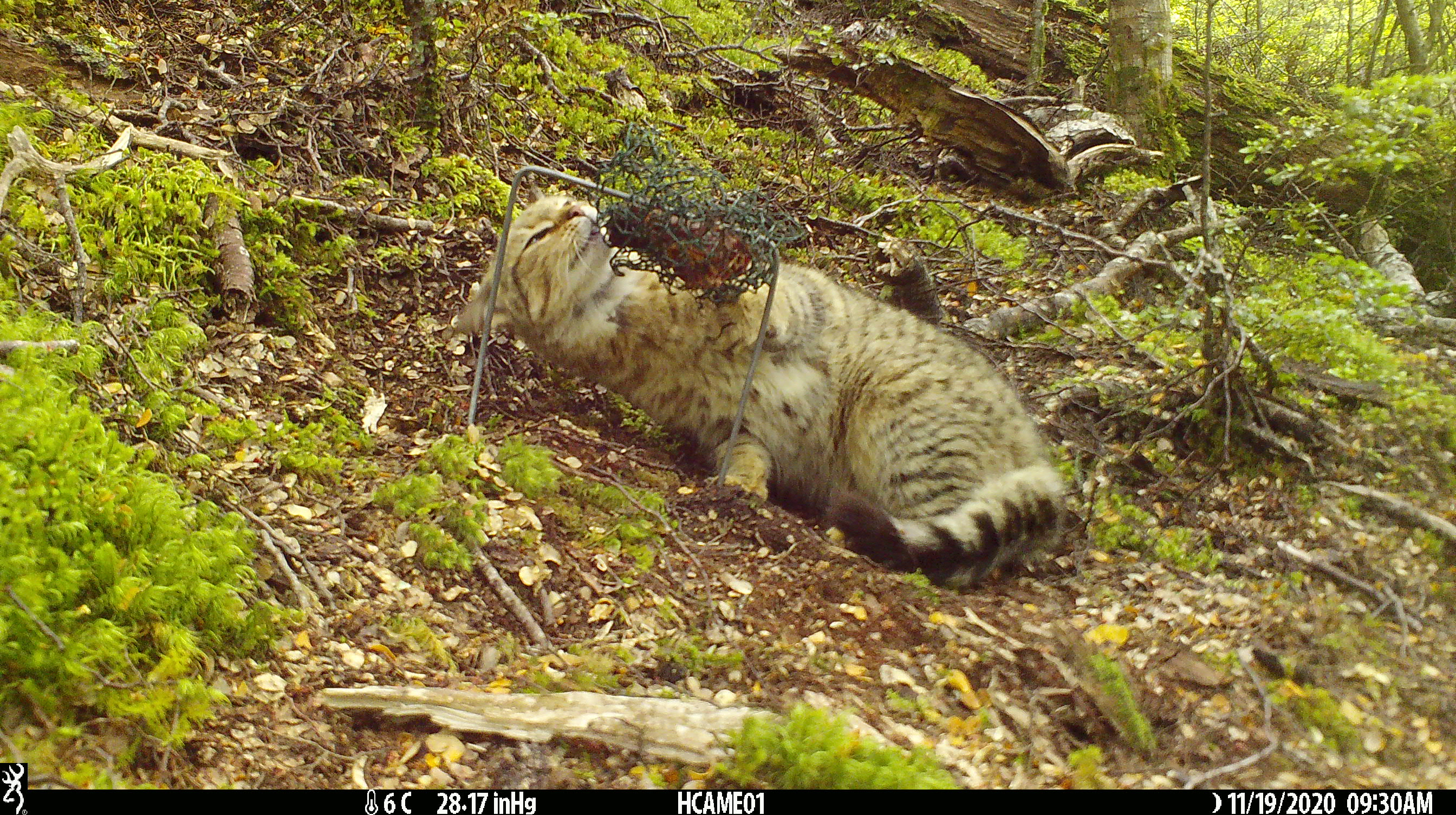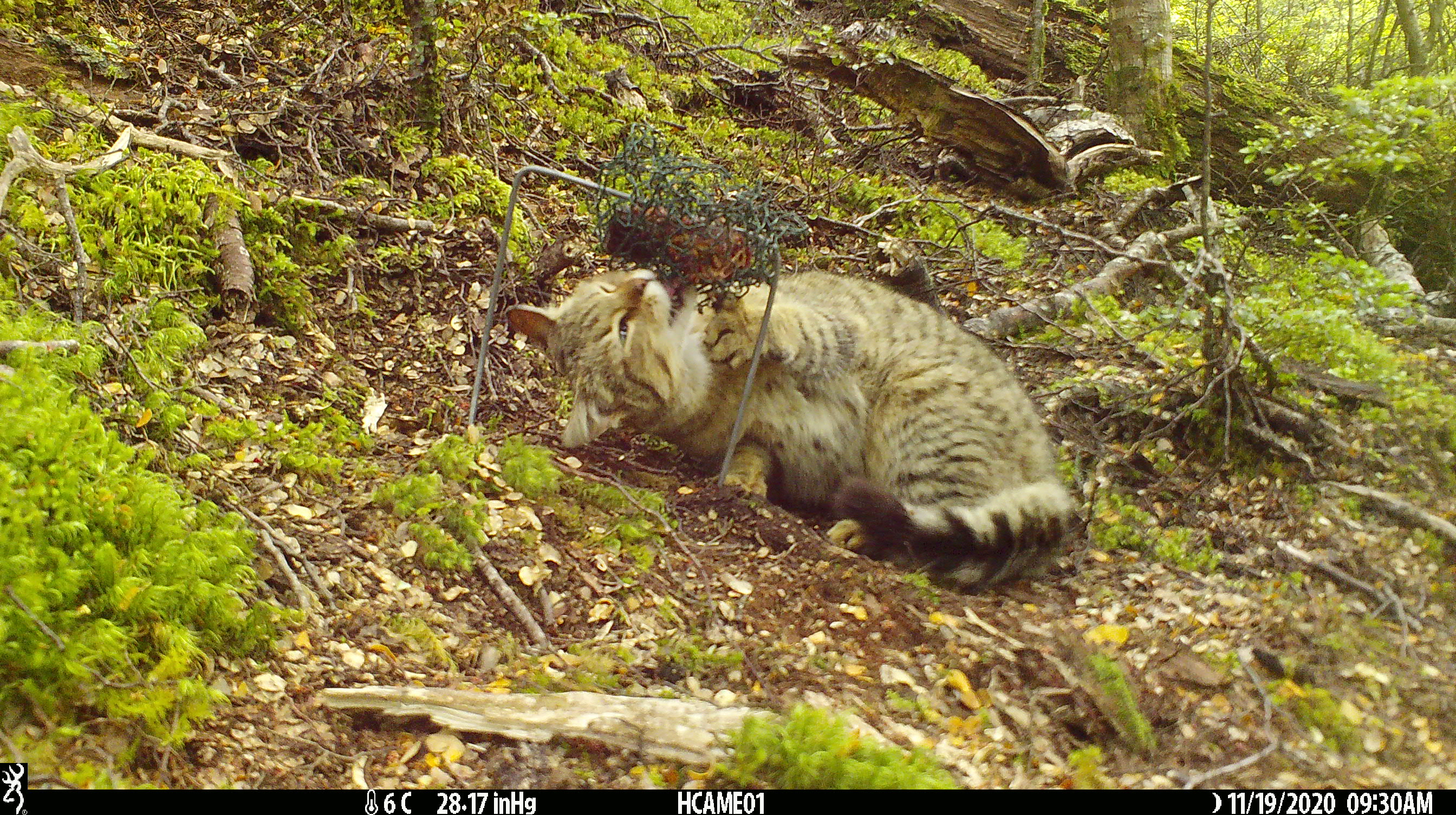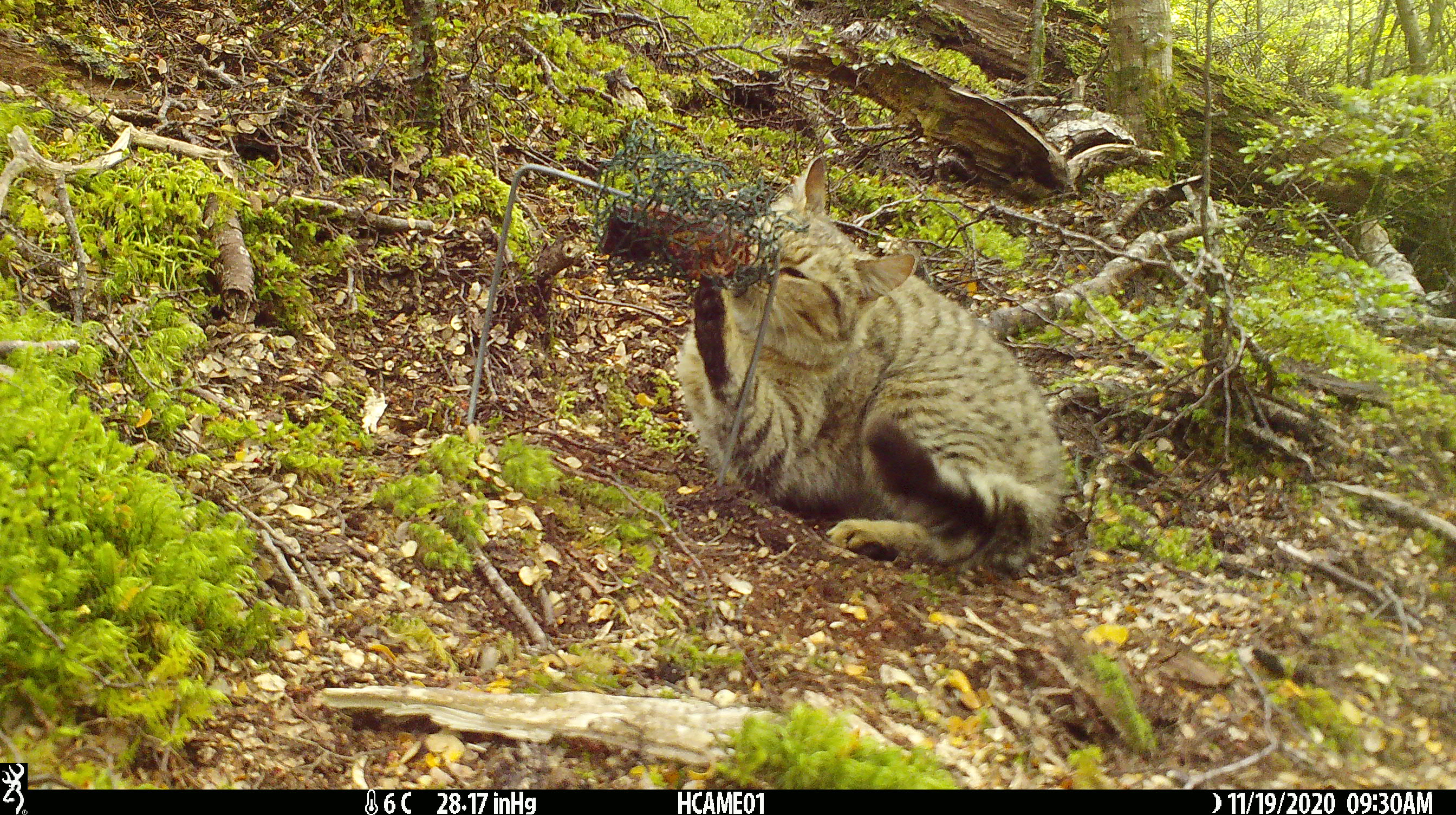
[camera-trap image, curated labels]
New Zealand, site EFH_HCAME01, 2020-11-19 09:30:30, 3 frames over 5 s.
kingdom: Animalia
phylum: Chordata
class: Mammalia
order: Carnivora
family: Felidae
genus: Felis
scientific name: Felis catus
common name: domestic cat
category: cat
Cat (domestic cat) (Felis catus).